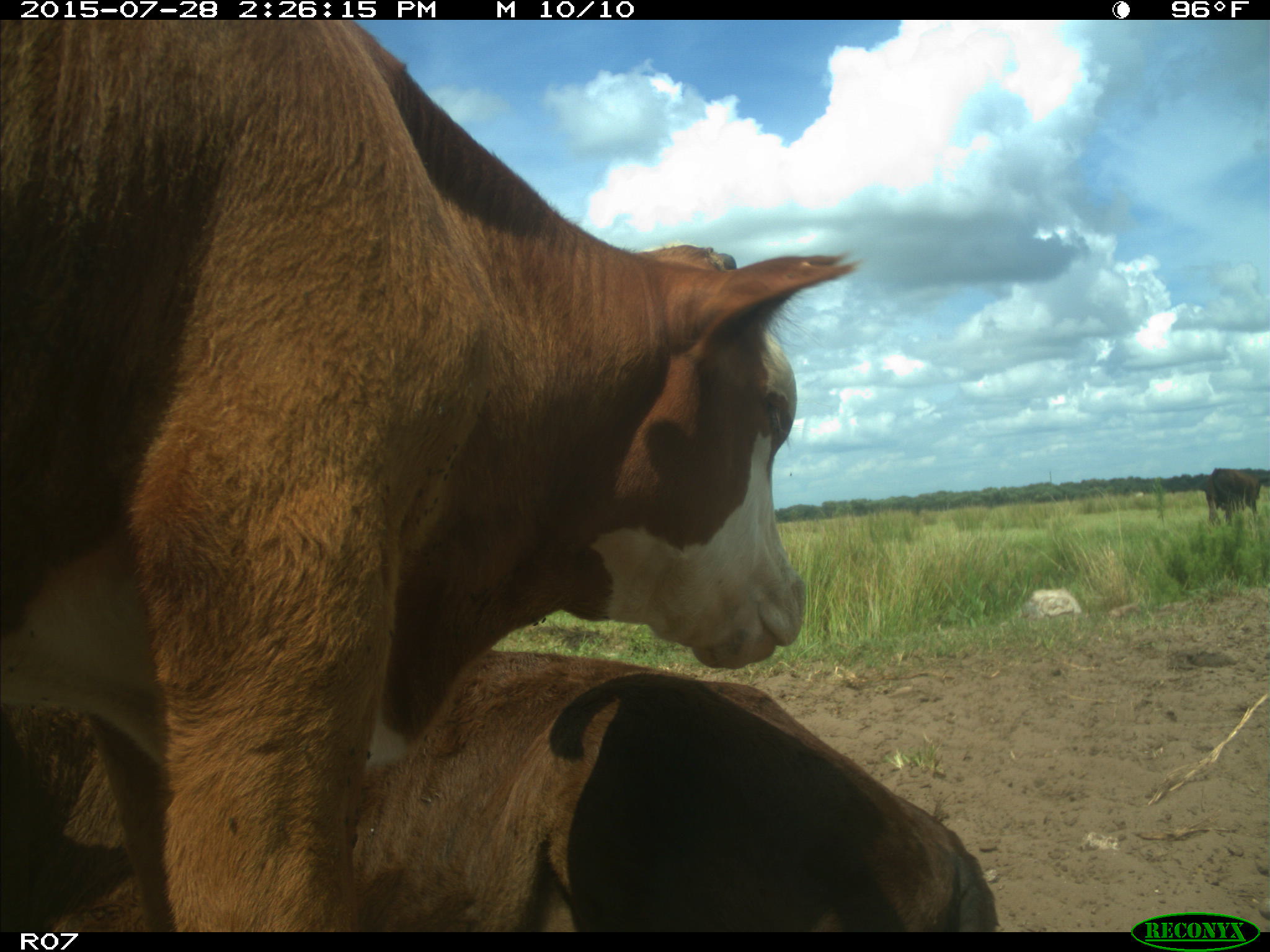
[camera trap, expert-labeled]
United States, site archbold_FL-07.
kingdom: Animalia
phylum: Chordata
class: Mammalia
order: Artiodactyla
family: Bovidae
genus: Bos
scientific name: Bos taurus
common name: domestic cow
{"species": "Bos taurus (domestic cow)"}